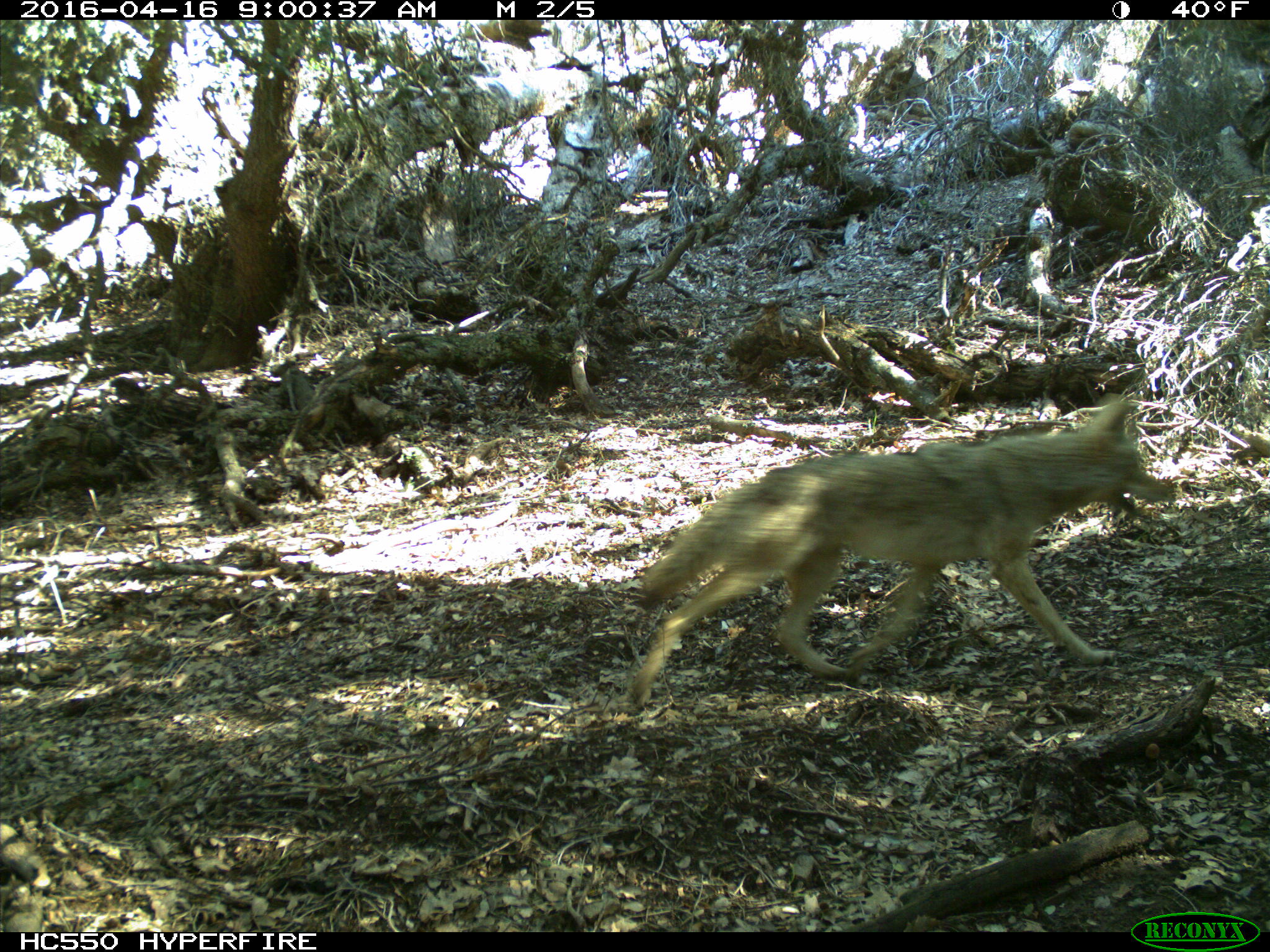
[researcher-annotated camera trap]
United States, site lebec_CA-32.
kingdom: Animalia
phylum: Chordata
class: Mammalia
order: Carnivora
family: Canidae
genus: Canis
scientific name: Canis latrans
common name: coyote